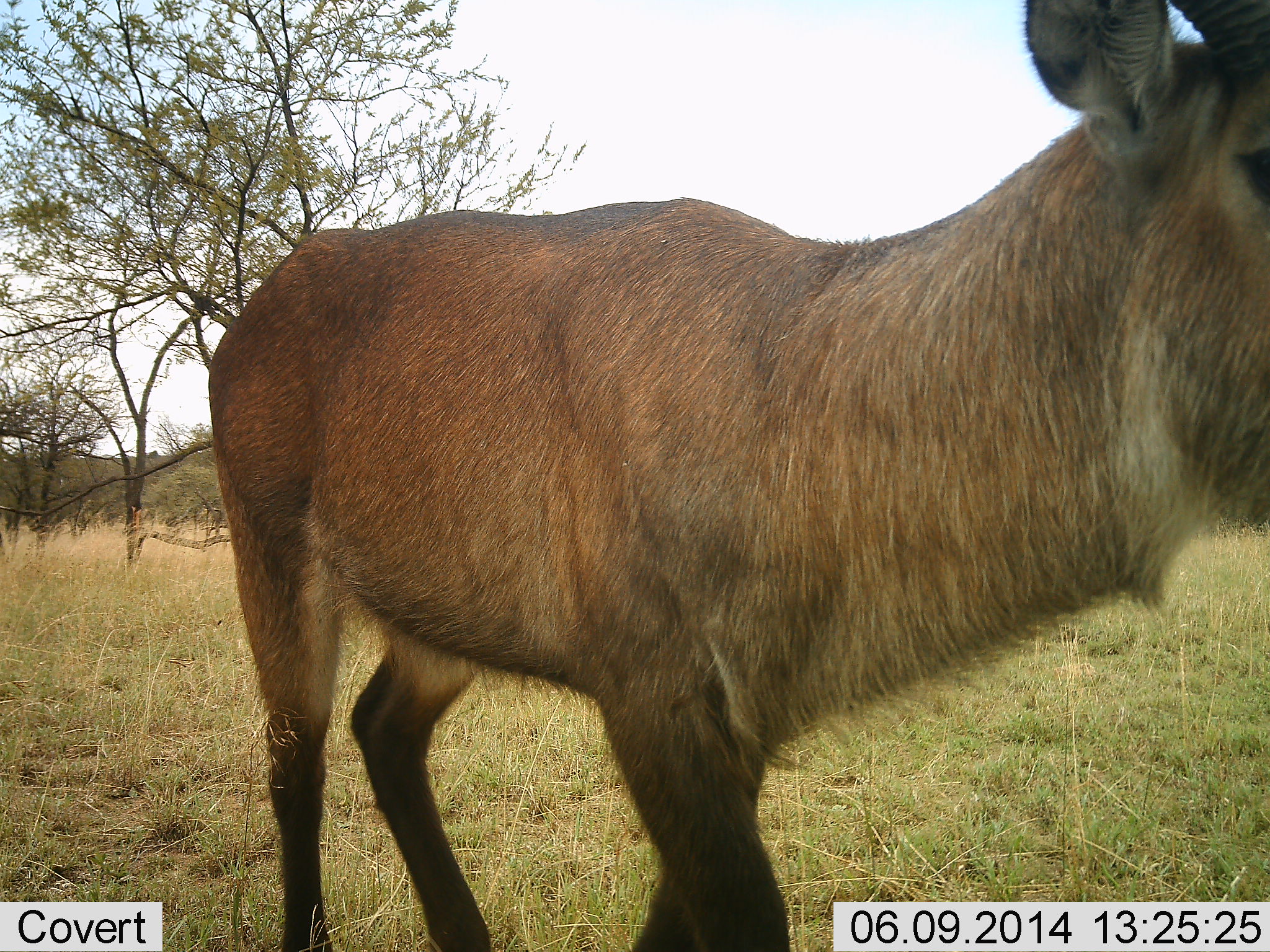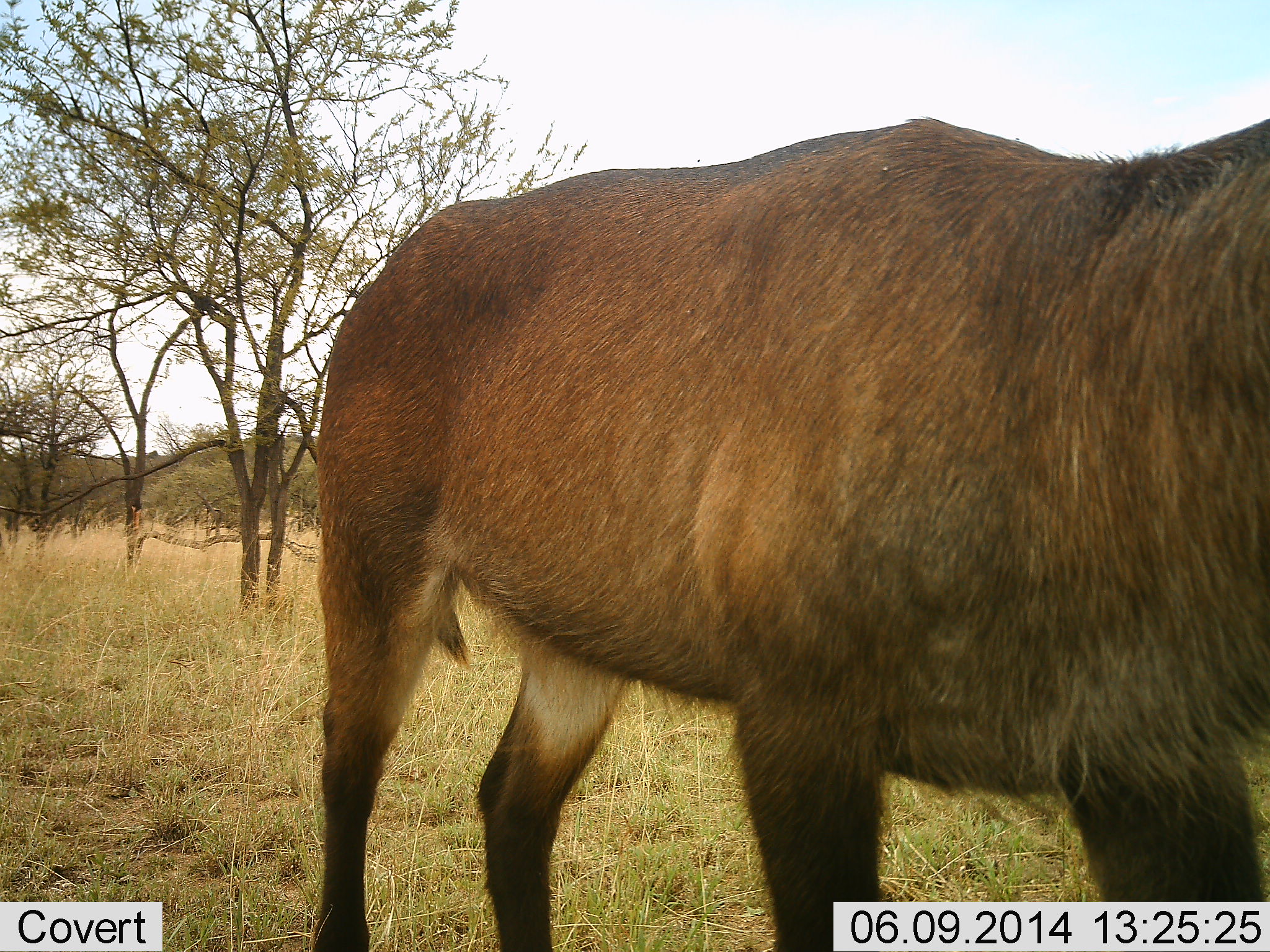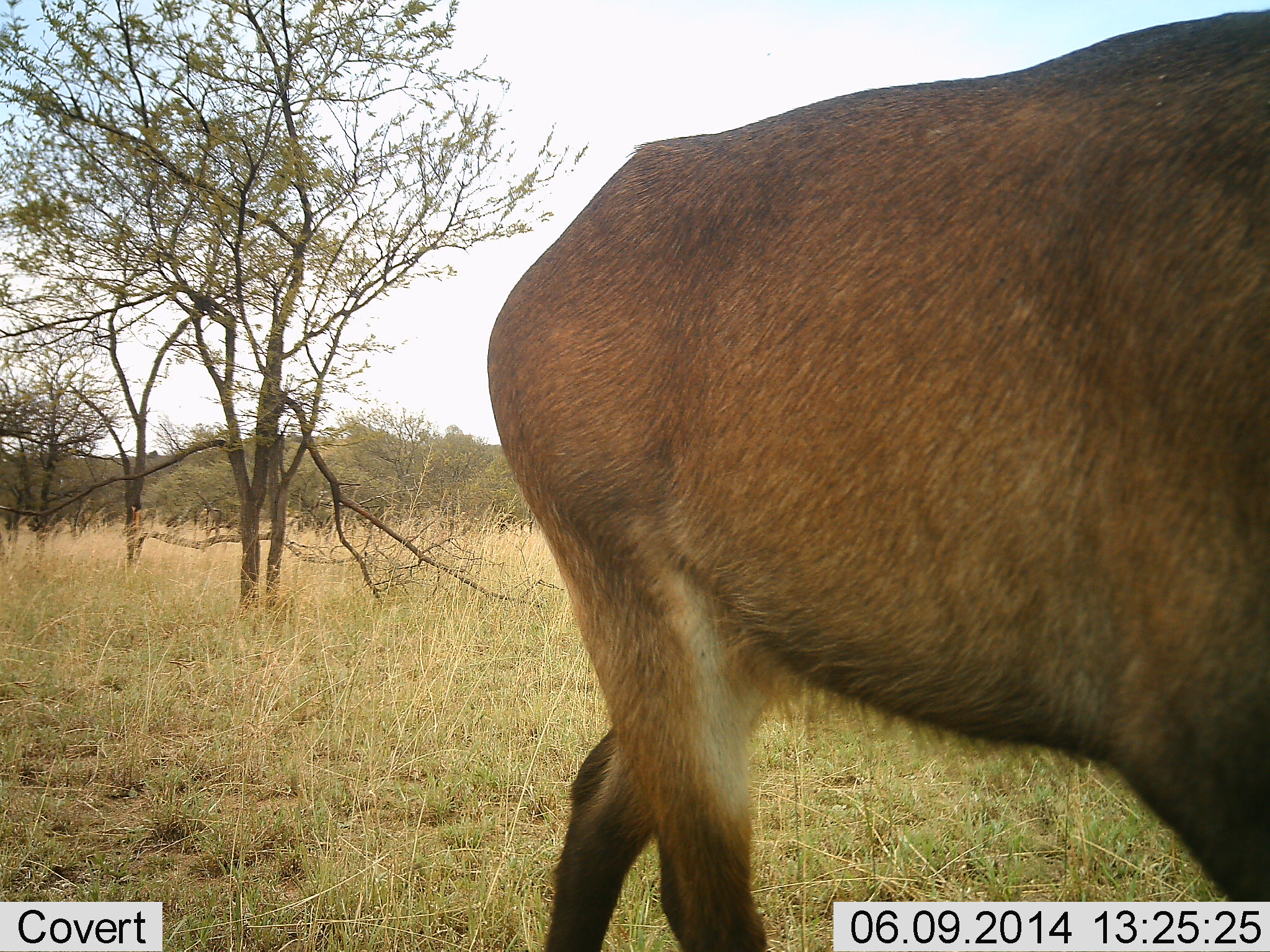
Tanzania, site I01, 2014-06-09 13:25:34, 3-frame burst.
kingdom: Animalia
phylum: Chordata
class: Mammalia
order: Artiodactyla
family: Bovidae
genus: Kobus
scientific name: Kobus ellipsiprymnus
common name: waterbuck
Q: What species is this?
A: Waterbuck (Kobus ellipsiprymnus).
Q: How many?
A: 1.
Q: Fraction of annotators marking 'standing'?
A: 20%.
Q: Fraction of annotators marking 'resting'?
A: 0%.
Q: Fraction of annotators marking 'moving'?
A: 80%.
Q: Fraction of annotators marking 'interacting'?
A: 0%.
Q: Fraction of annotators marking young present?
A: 0%.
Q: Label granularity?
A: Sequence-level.